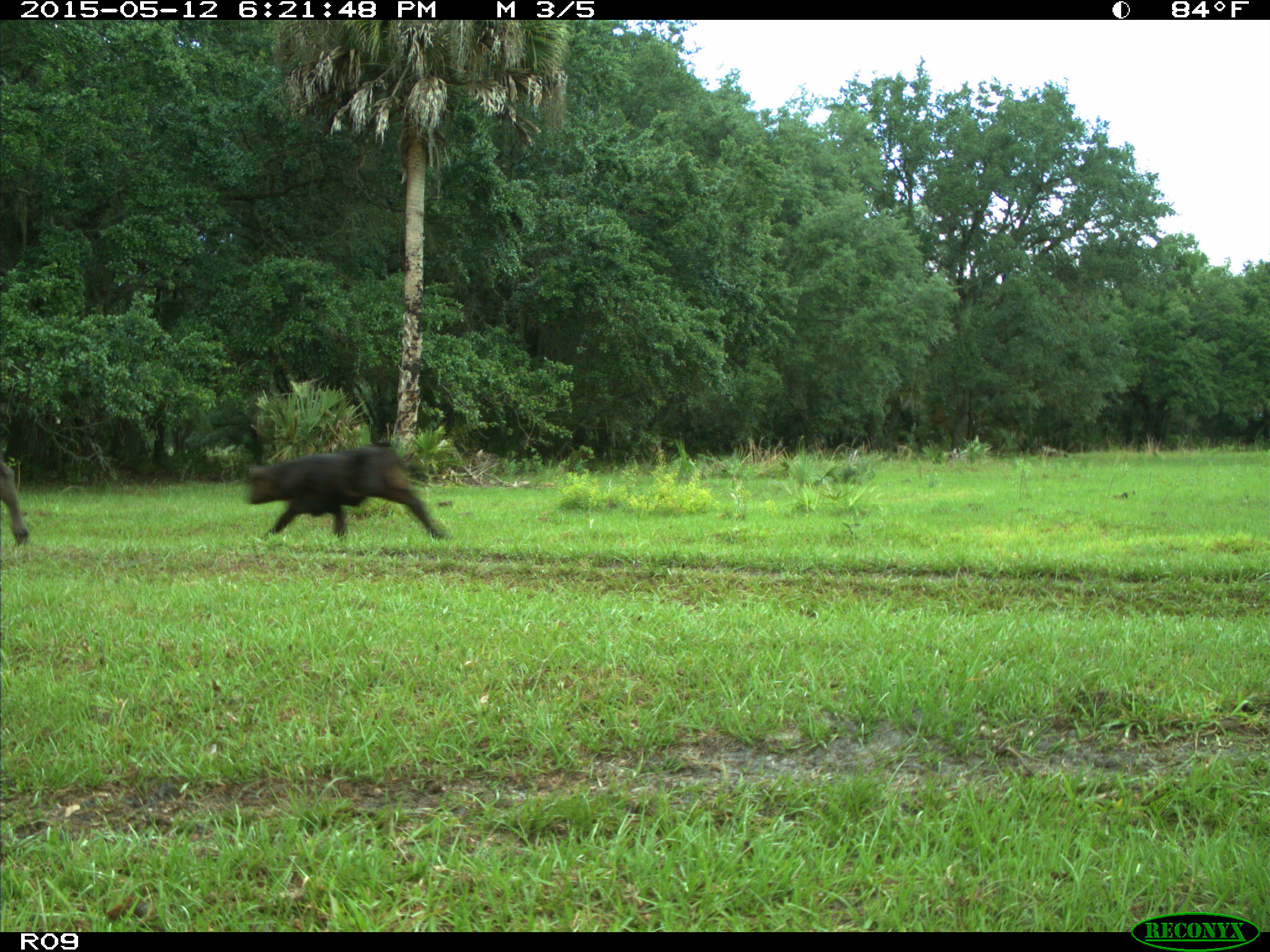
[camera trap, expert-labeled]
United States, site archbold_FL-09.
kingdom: Animalia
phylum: Chordata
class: Mammalia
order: Artiodactyla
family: Bovidae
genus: Bos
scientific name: Bos taurus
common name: domestic cow